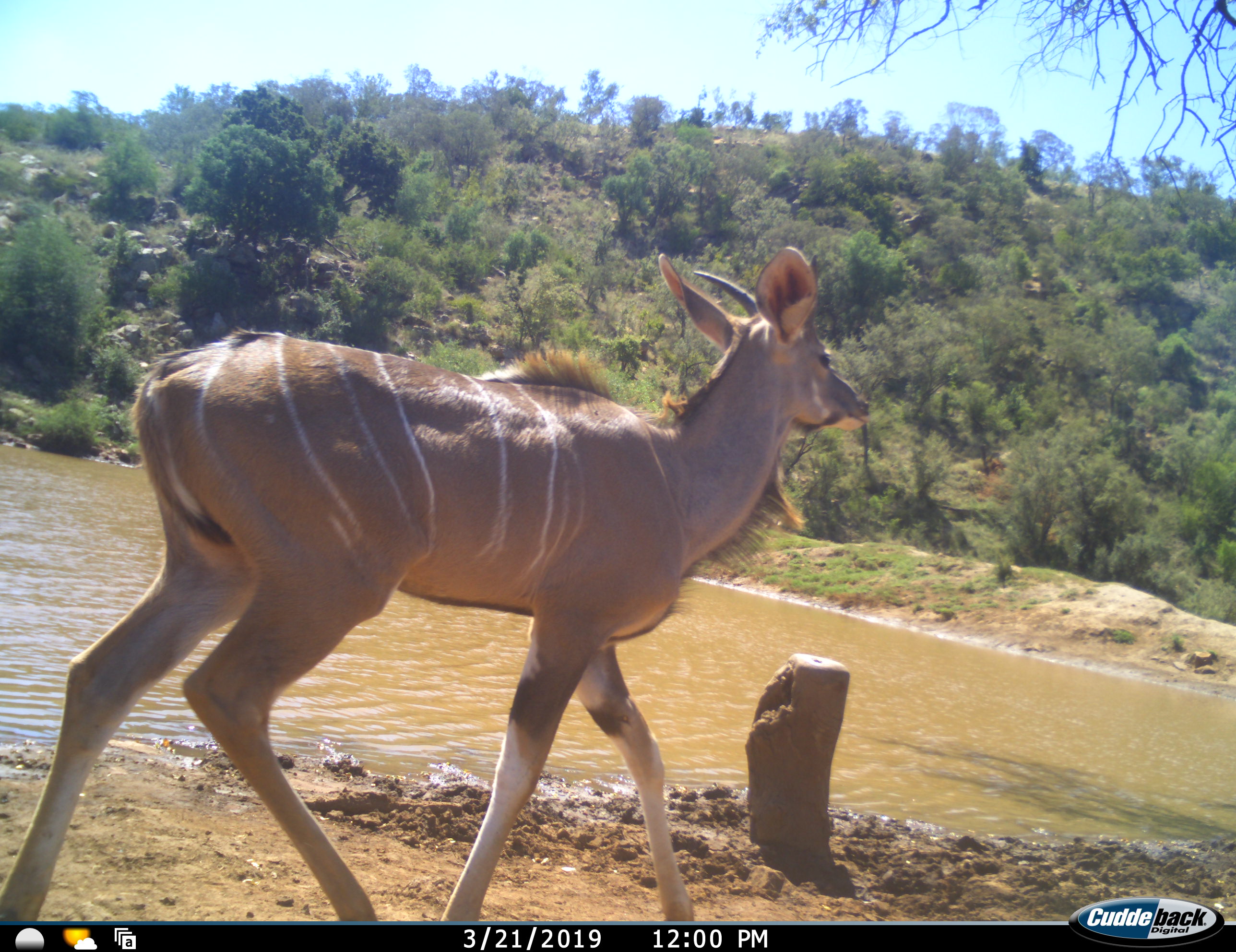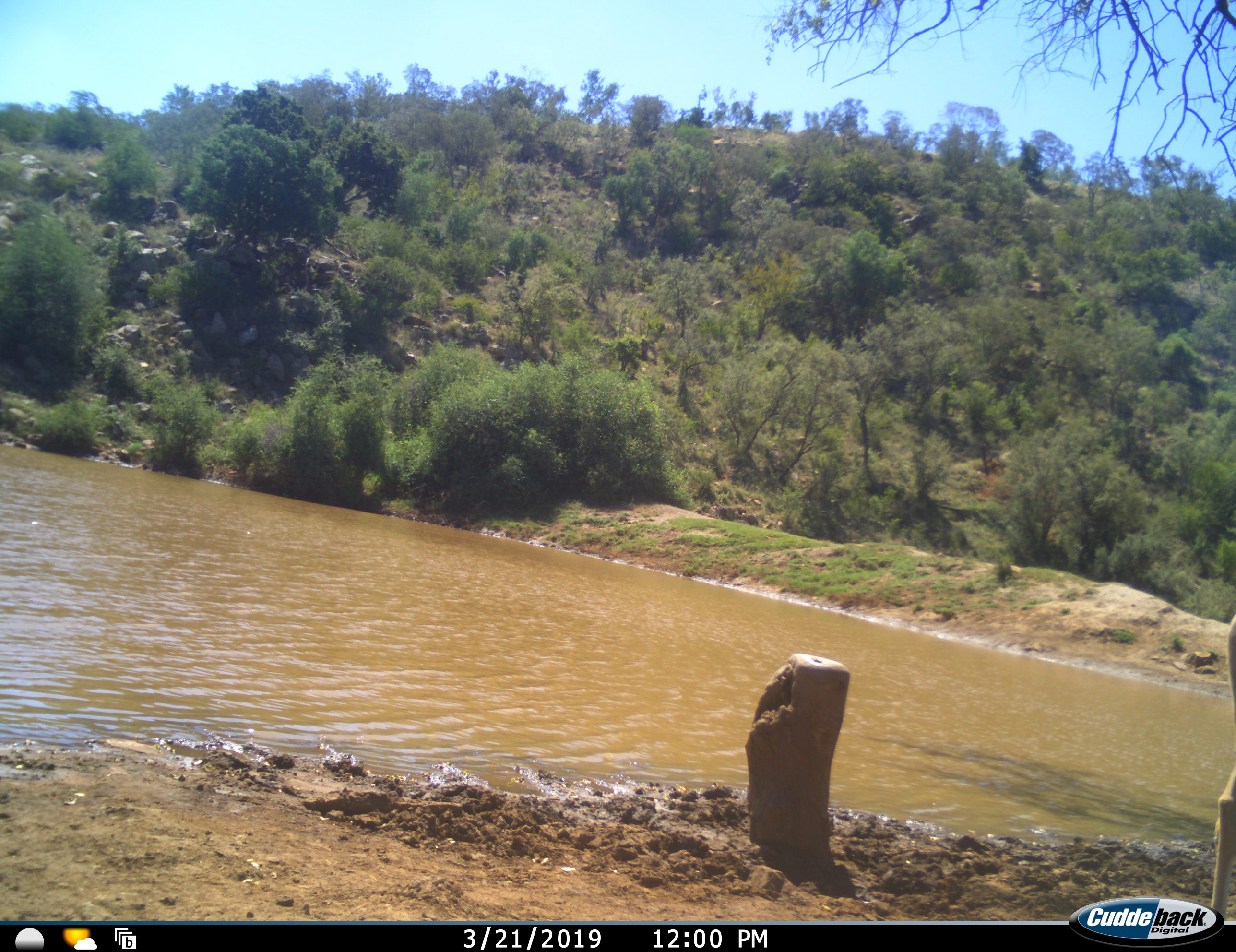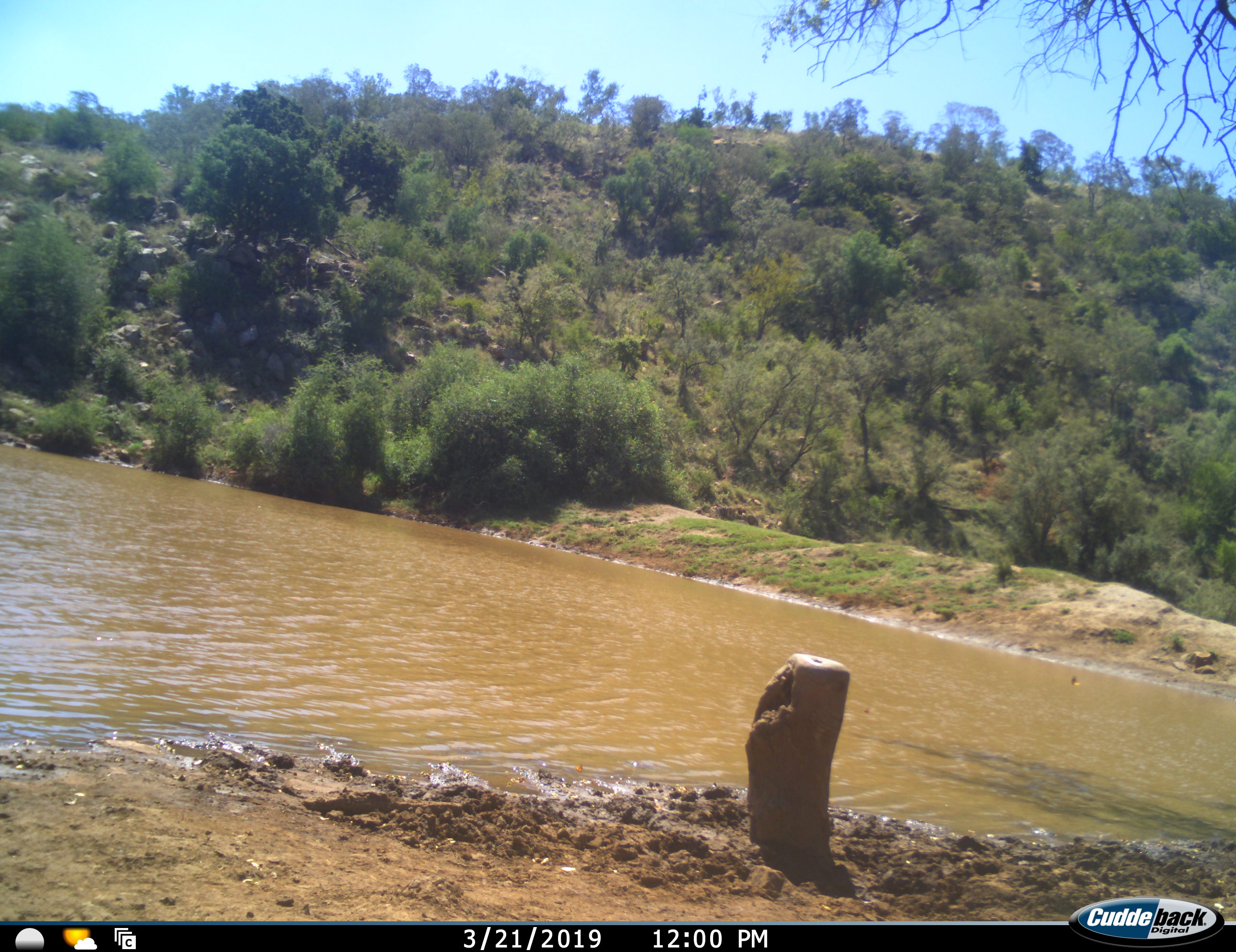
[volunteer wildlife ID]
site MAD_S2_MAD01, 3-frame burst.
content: unidentified animal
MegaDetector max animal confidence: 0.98